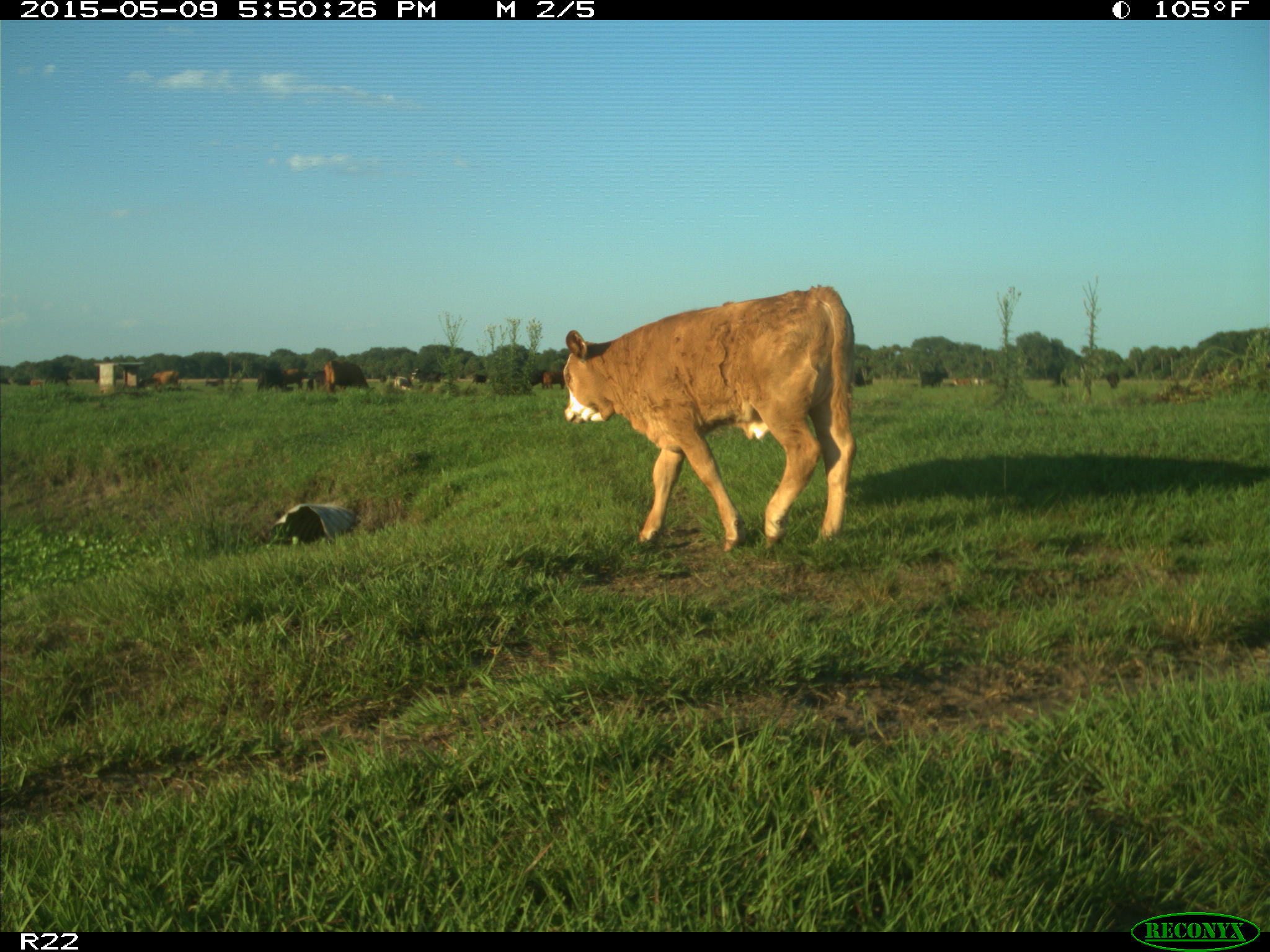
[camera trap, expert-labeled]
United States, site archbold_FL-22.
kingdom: Animalia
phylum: Chordata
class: Mammalia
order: Artiodactyla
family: Bovidae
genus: Bos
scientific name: Bos taurus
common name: domestic cow